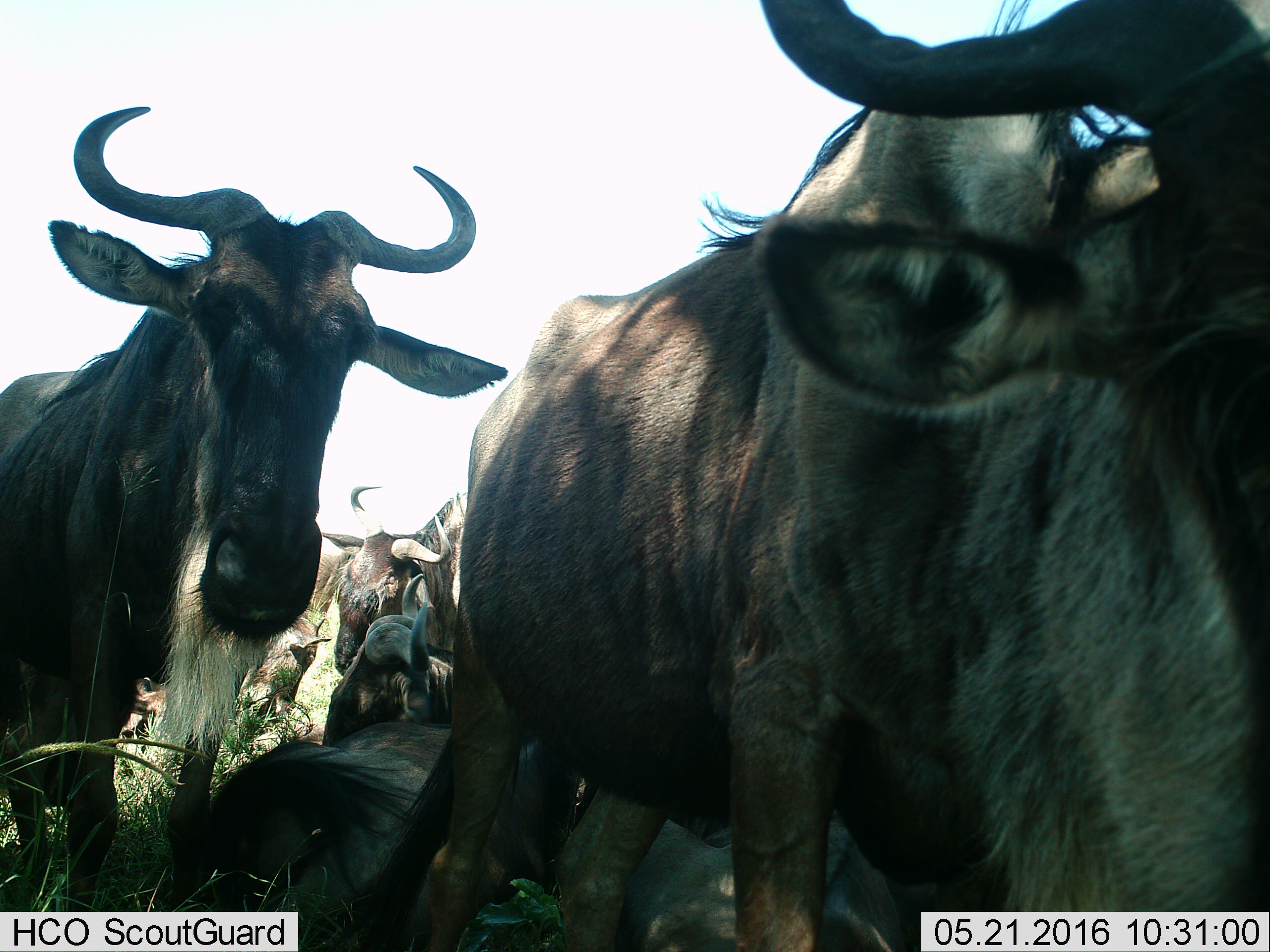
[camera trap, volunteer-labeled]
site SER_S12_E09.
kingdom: Animalia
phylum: Chordata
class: Mammalia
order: Artiodactyla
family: Bovidae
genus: Connochaetes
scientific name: Connochaetes taurinus taurinus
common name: blue wildebeest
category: wildebeestblue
Wildebeestblue (blue wildebeest) (Connochaetes taurinus taurinus), count 6. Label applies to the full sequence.